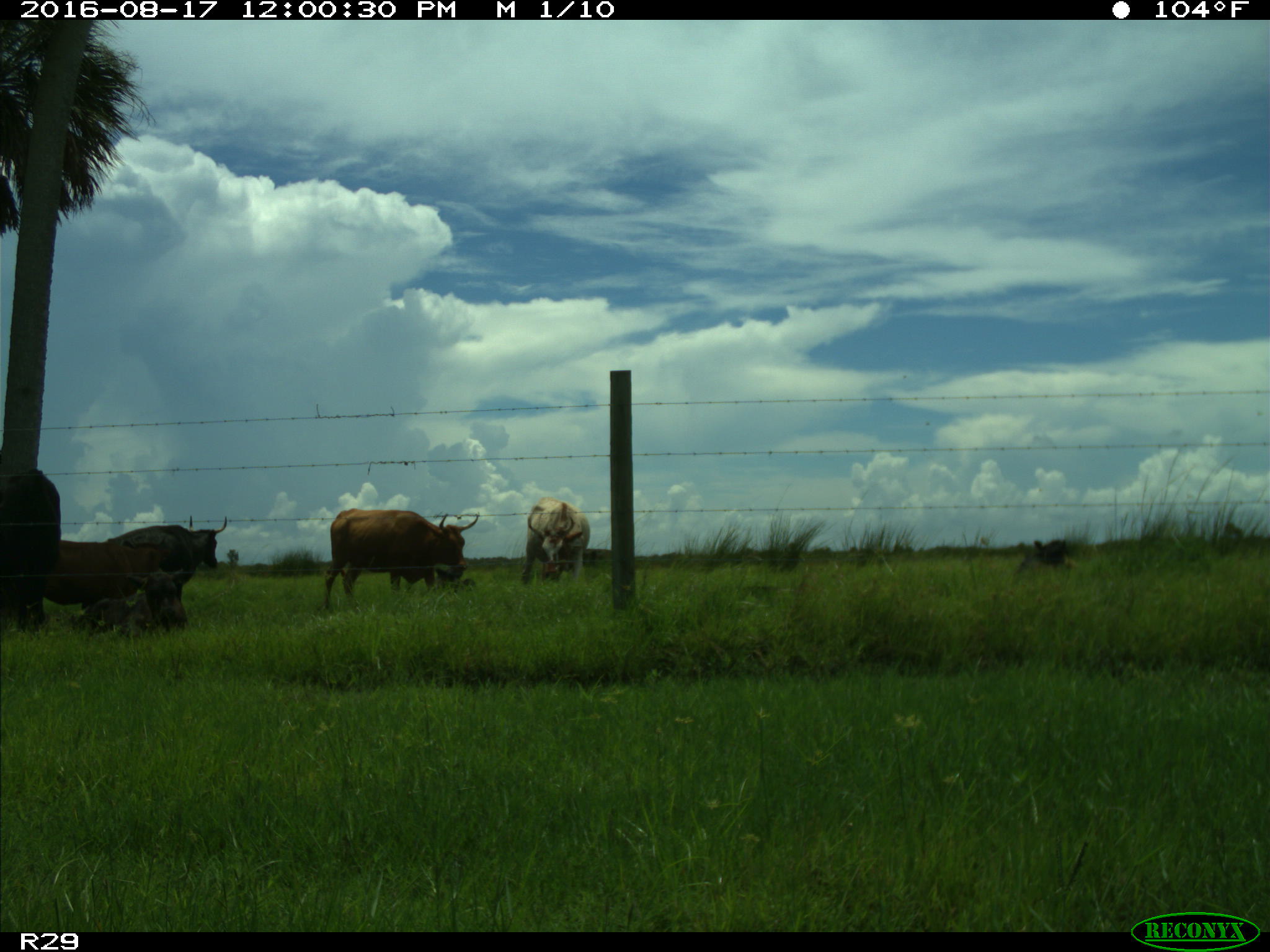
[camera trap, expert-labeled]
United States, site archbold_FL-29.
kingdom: Animalia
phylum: Chordata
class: Mammalia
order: Artiodactyla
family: Bovidae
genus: Bos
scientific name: Bos taurus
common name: domestic cow